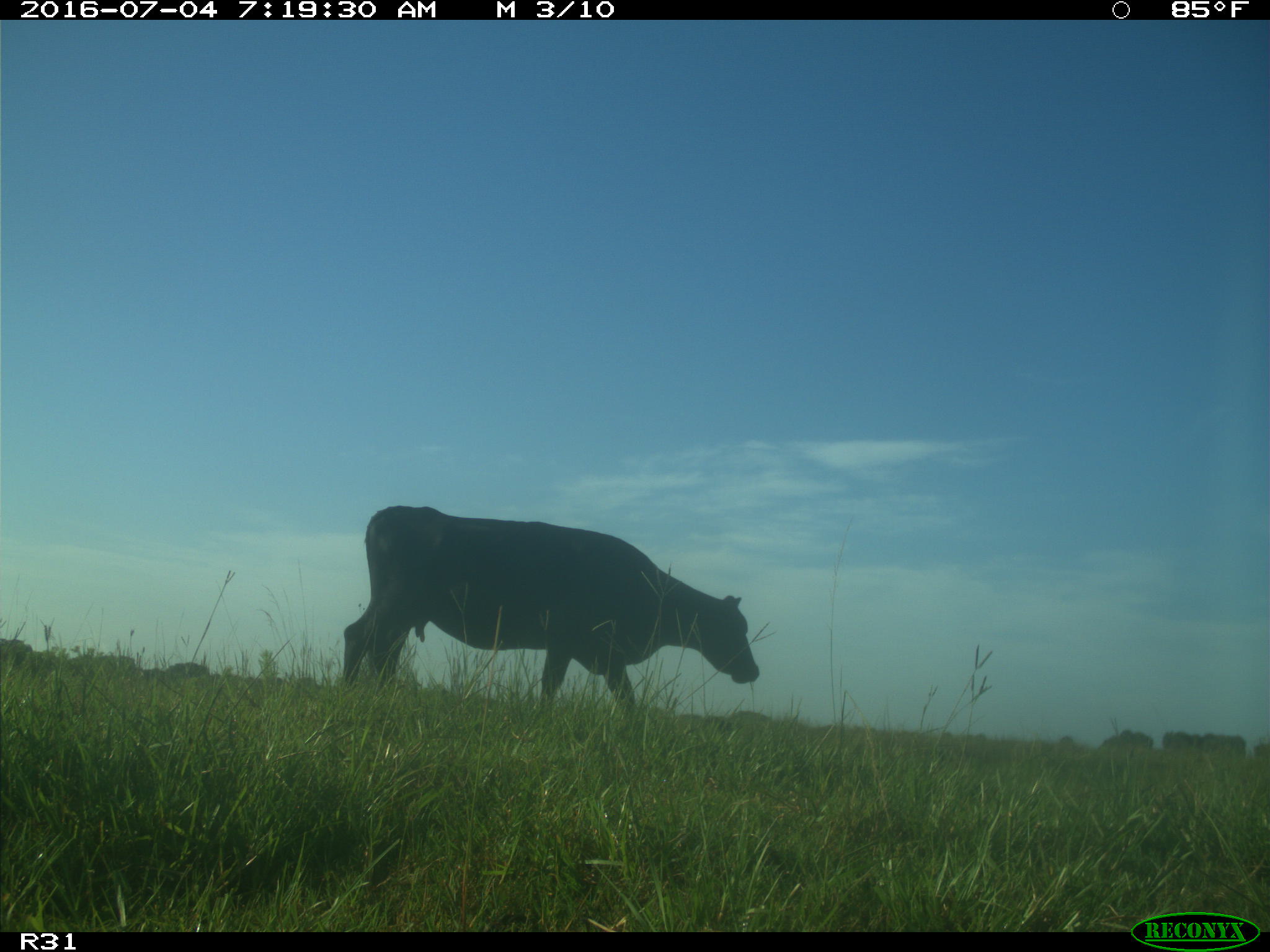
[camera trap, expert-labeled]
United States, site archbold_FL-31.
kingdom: Animalia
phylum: Chordata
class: Mammalia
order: Artiodactyla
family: Bovidae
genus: Bos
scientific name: Bos taurus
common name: domestic cow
Bos taurus (domestic cow).